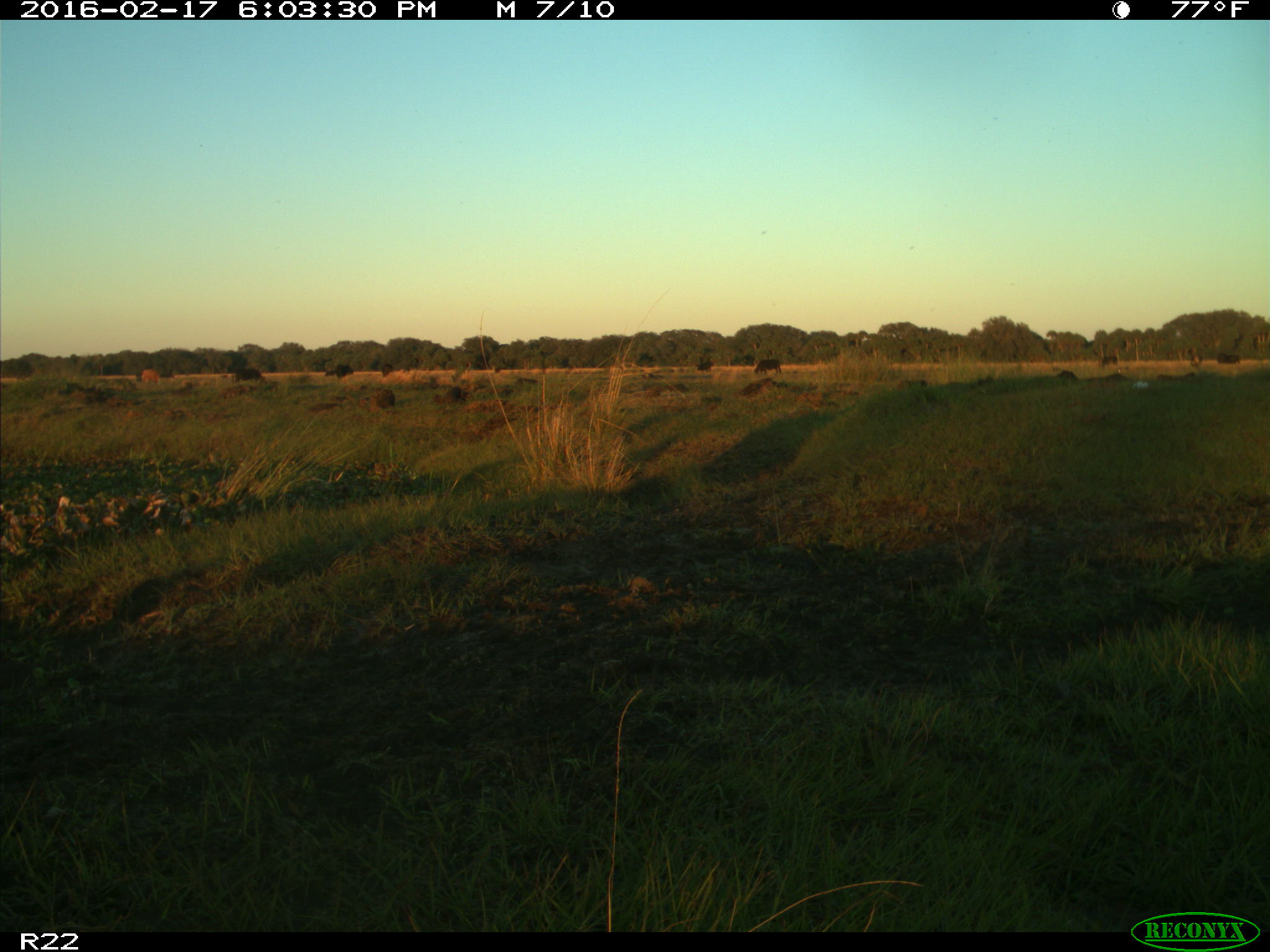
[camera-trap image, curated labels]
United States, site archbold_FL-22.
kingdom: Animalia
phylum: Chordata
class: Mammalia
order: Artiodactyla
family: Bovidae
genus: Bos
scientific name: Bos taurus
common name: domestic cow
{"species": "Bos taurus (domestic cow)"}